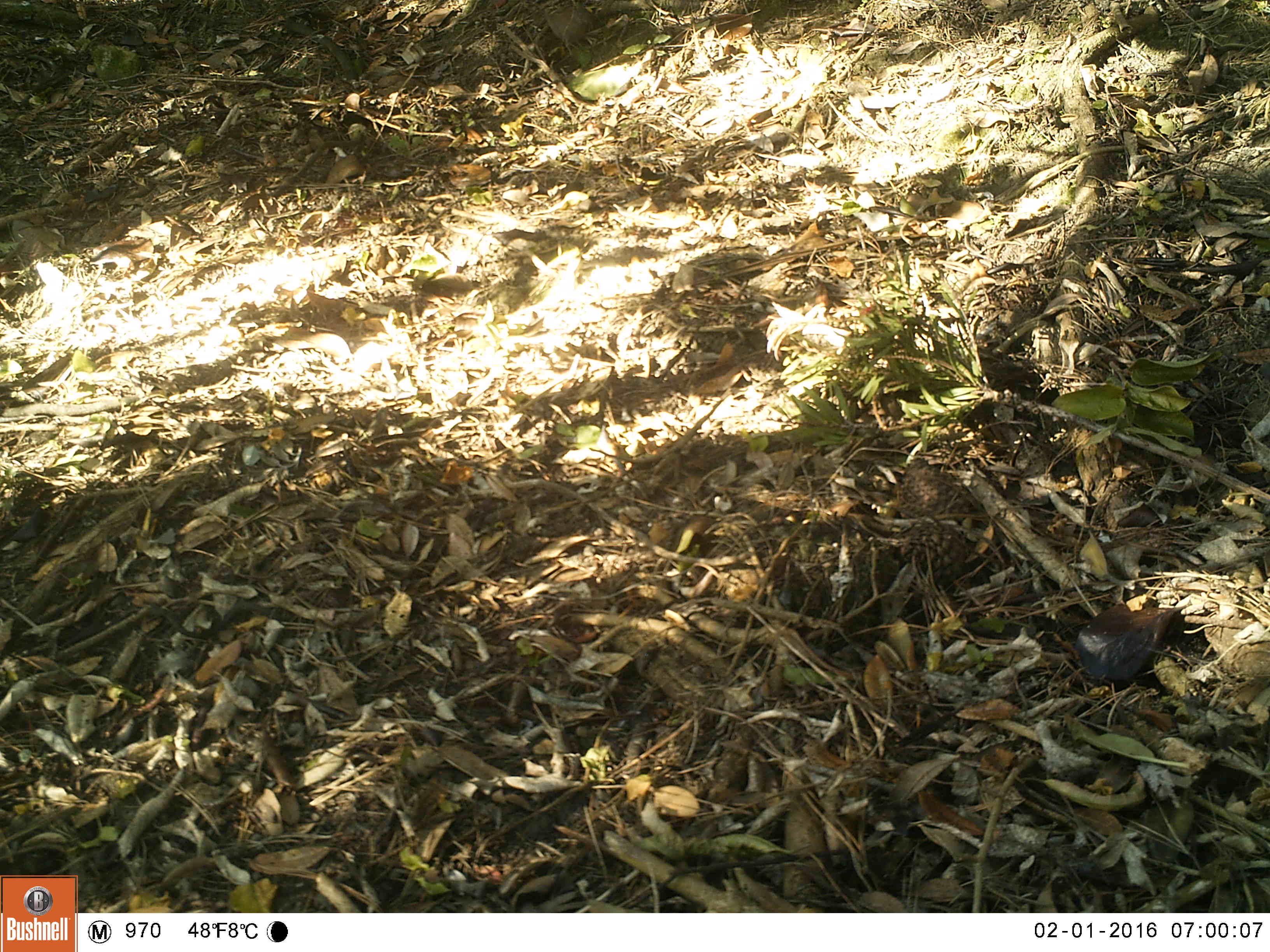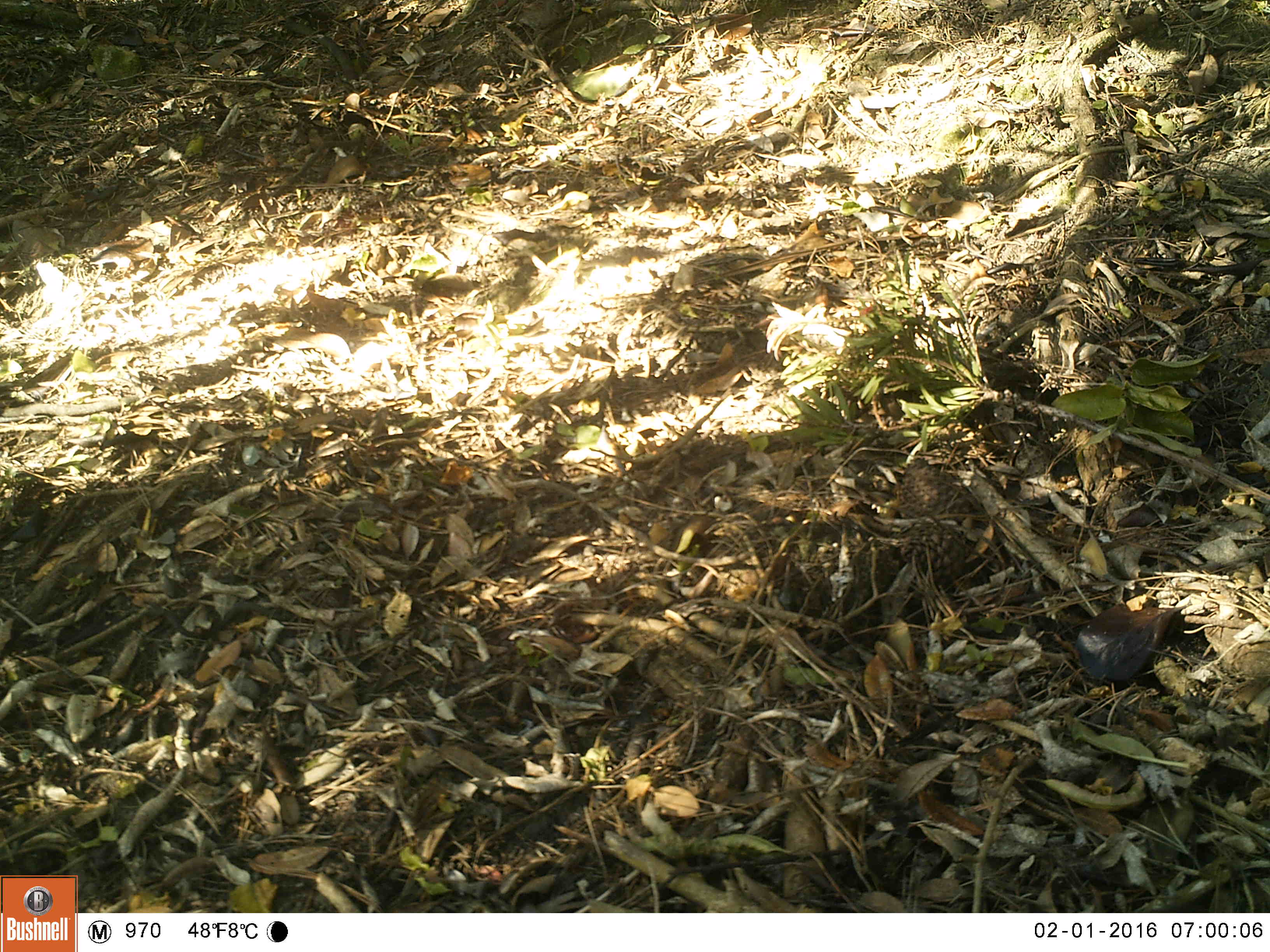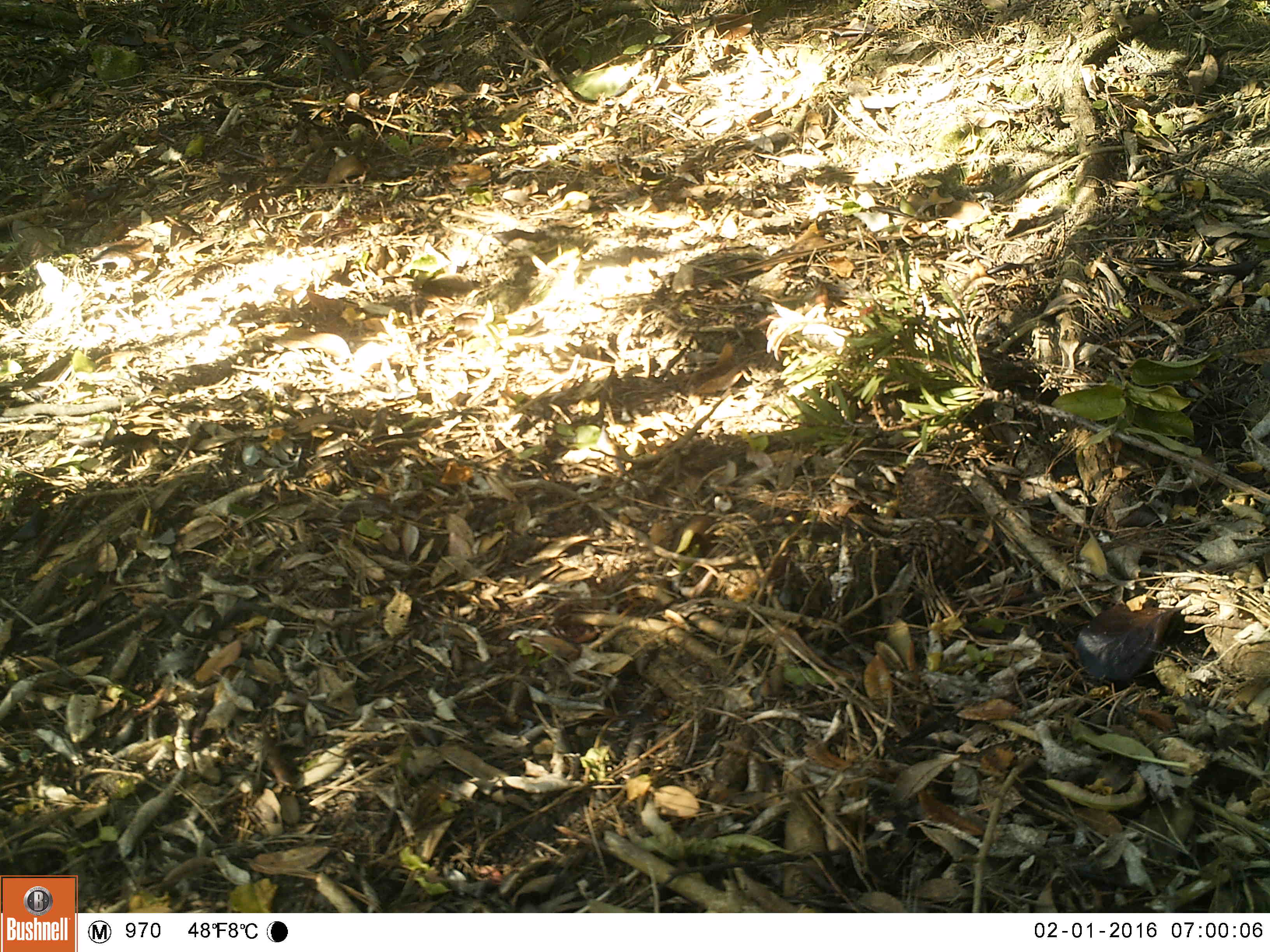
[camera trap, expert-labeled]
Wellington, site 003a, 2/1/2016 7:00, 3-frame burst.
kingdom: Animalia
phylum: Chordata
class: Aves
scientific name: Aves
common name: bird